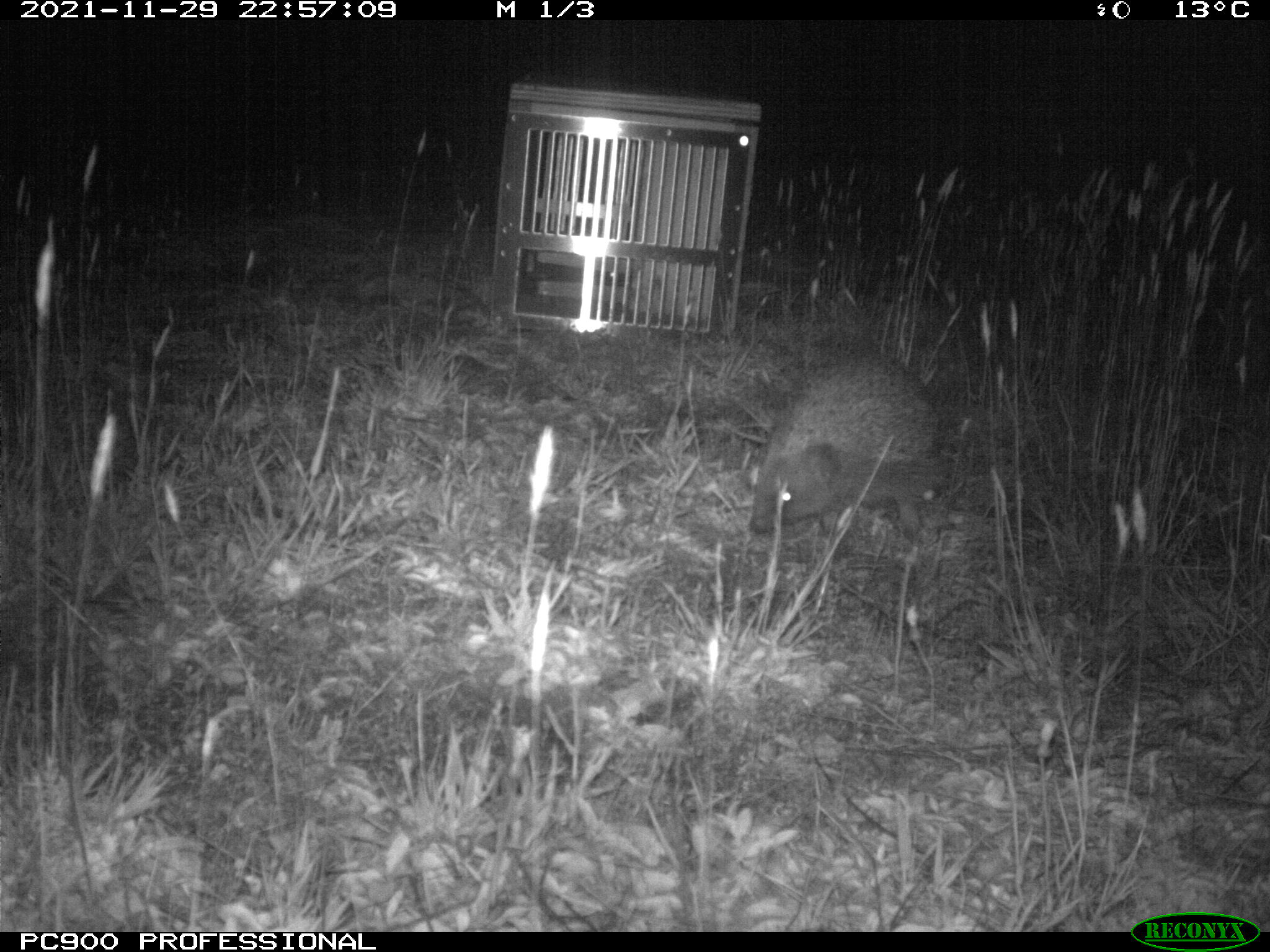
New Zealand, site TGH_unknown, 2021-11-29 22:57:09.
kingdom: Animalia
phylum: Chordata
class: Mammalia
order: Eulipotyphla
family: Erinaceidae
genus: Erinaceus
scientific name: Erinaceus europaeus europaeus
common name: european hedgehog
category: hedgehog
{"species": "hedgehog (european hedgehog) (Erinaceus europaeus europaeus)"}